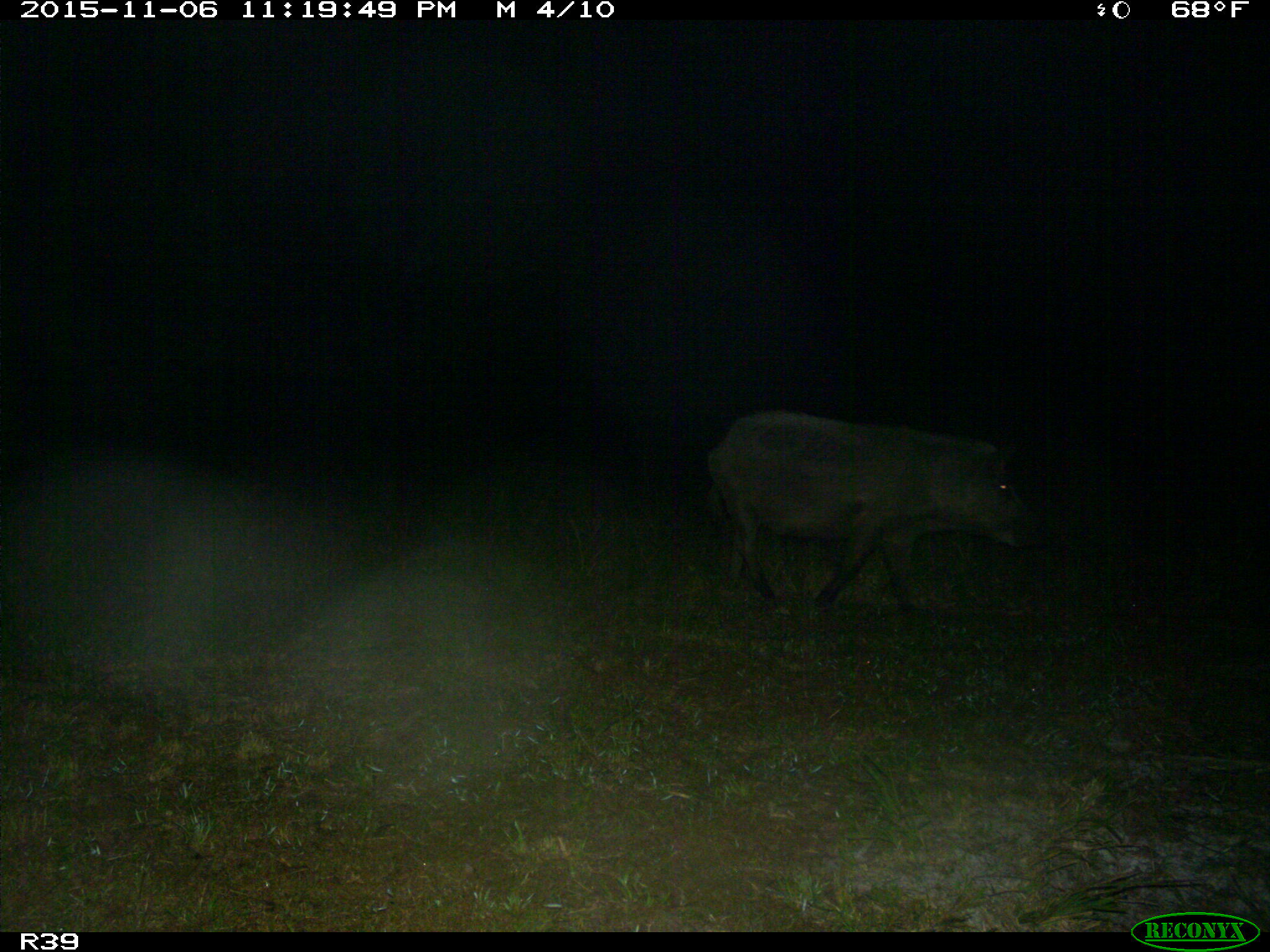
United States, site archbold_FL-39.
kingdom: Animalia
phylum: Chordata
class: Mammalia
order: Artiodactyla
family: Suidae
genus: Sus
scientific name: Sus scrofa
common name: wild boar